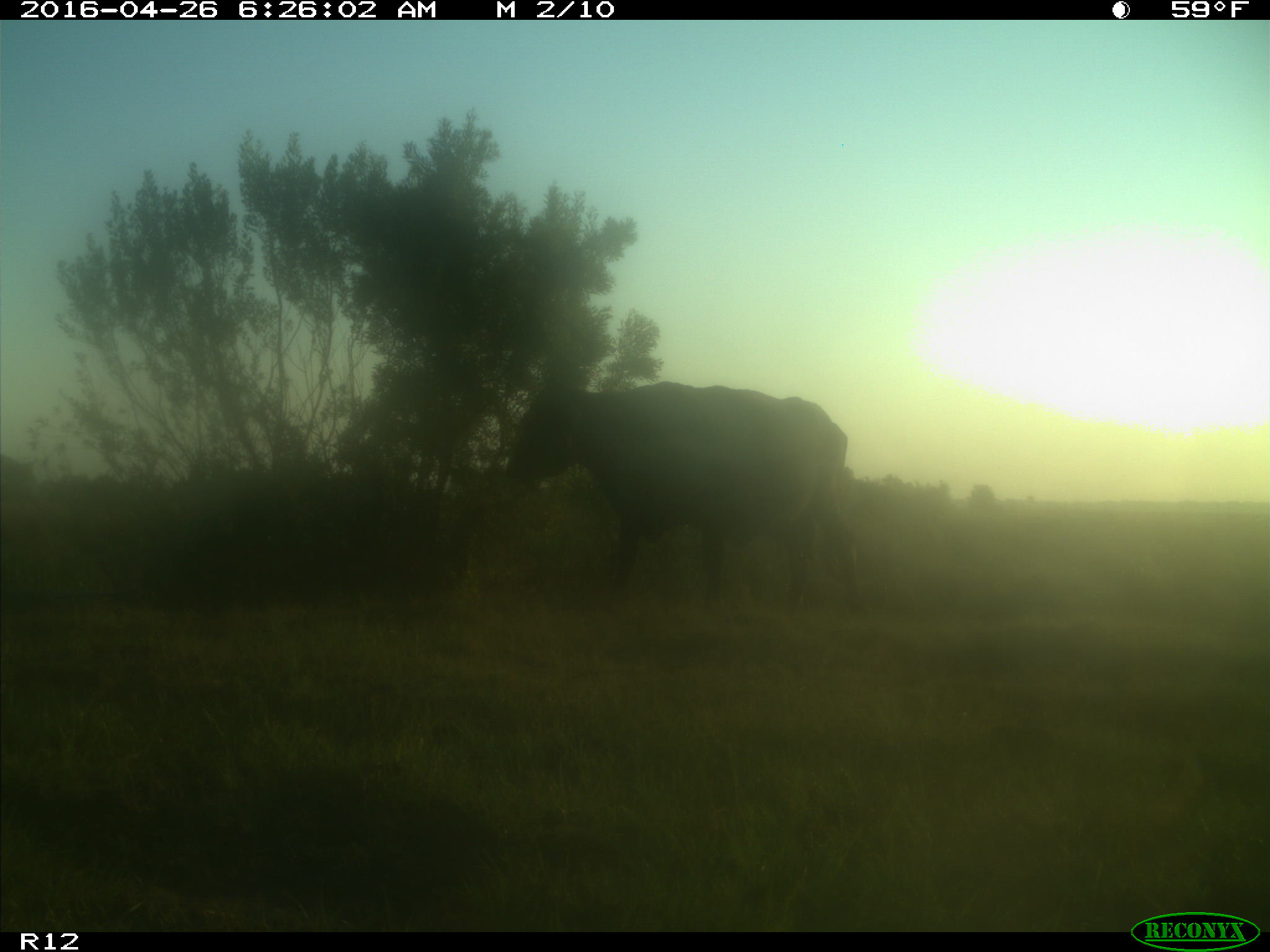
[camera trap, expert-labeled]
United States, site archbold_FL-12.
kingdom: Animalia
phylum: Chordata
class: Mammalia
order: Artiodactyla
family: Bovidae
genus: Bos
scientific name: Bos taurus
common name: domestic cow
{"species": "Bos taurus (domestic cow)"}